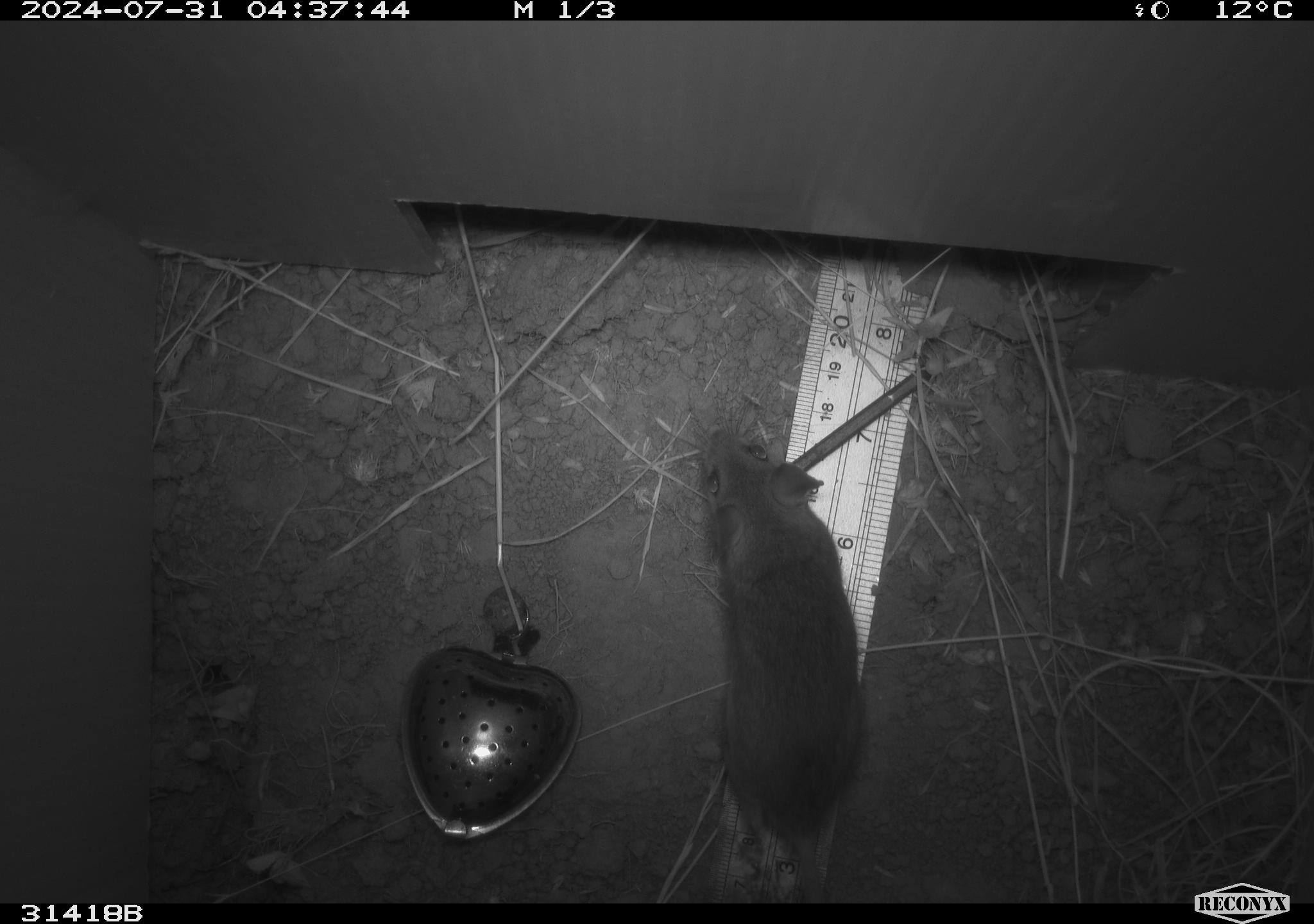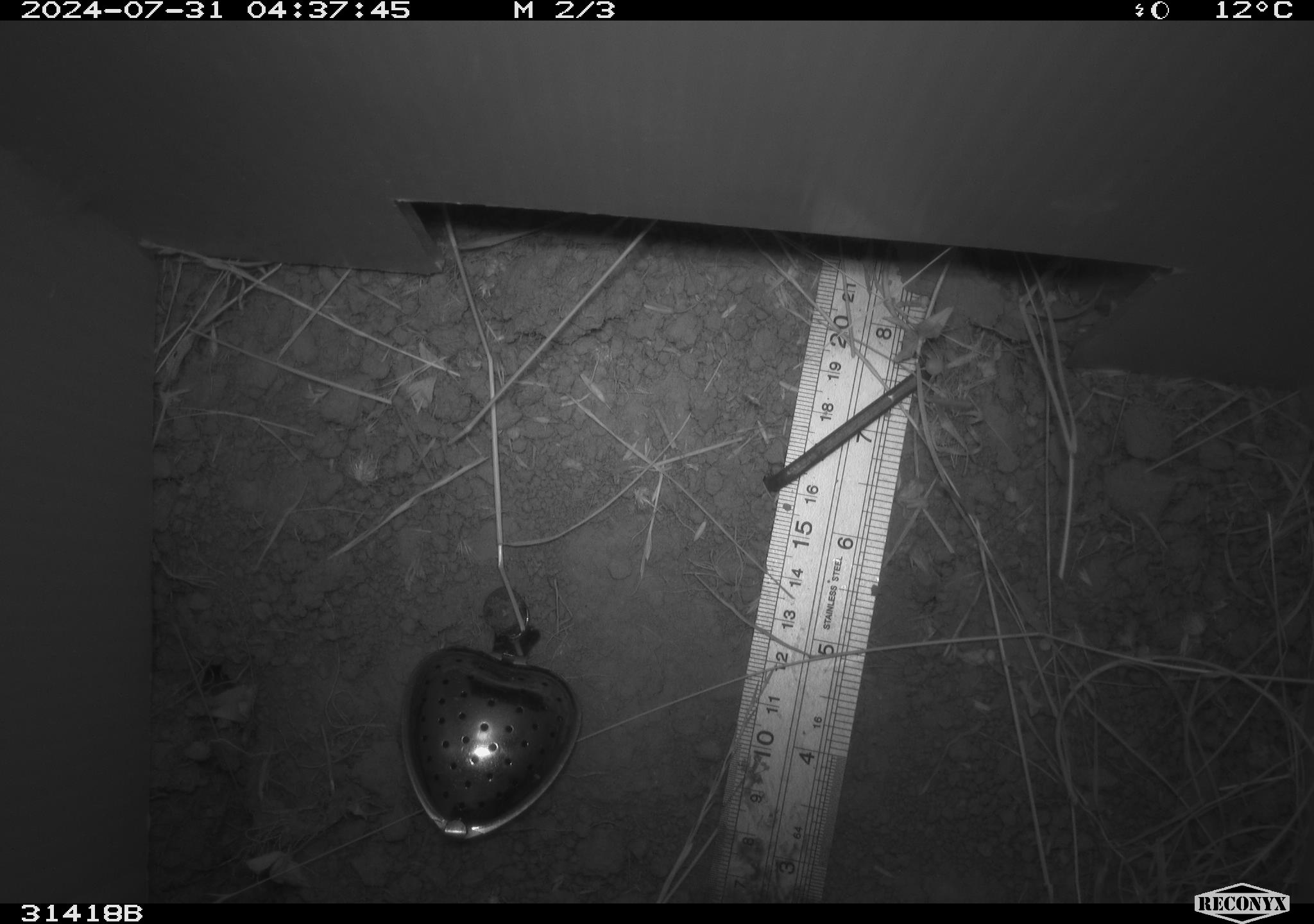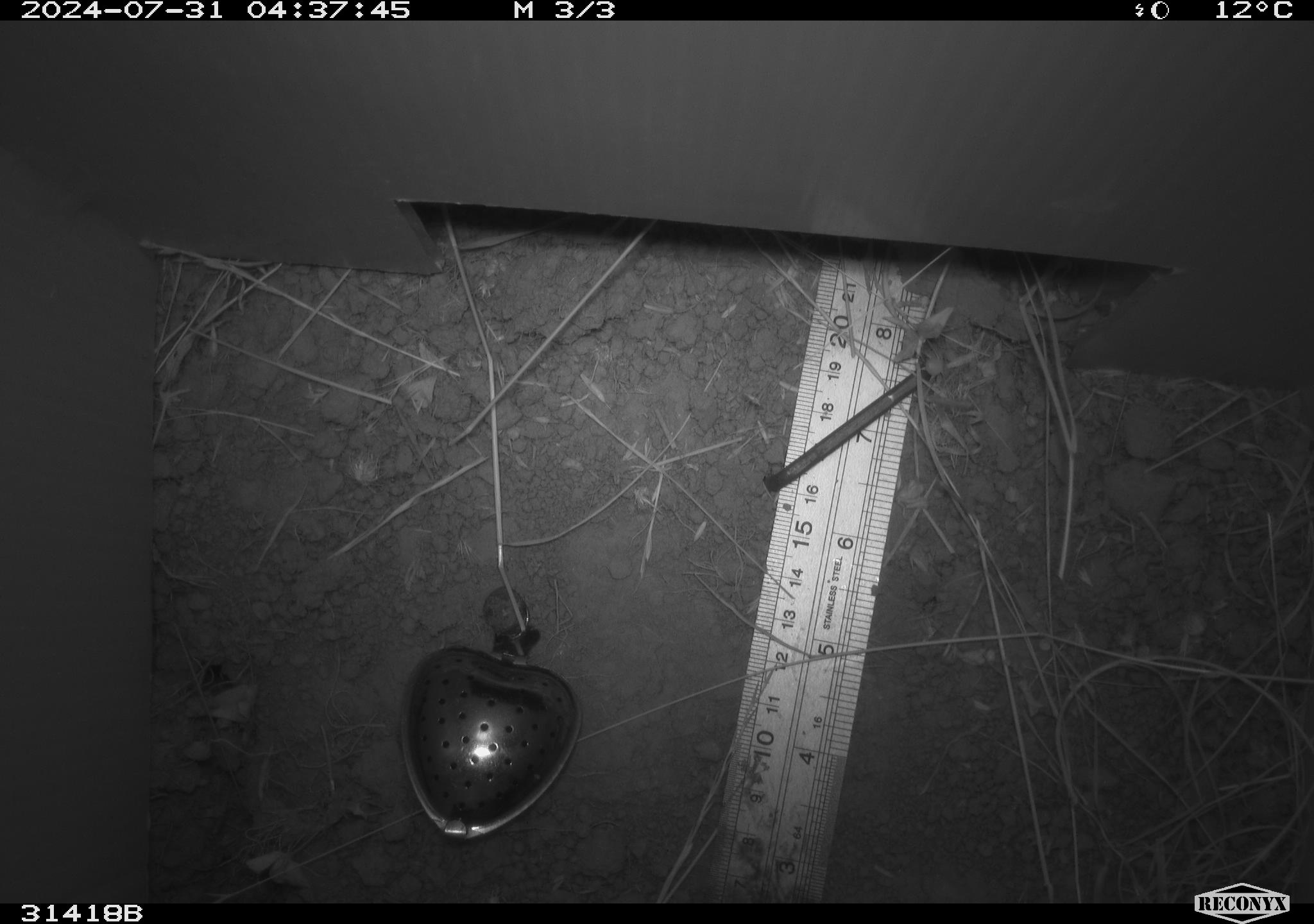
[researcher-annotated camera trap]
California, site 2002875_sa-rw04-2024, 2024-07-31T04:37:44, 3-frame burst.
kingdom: Animalia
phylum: Chordata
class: Mammalia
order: Rodentia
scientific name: Rodentia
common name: rodent